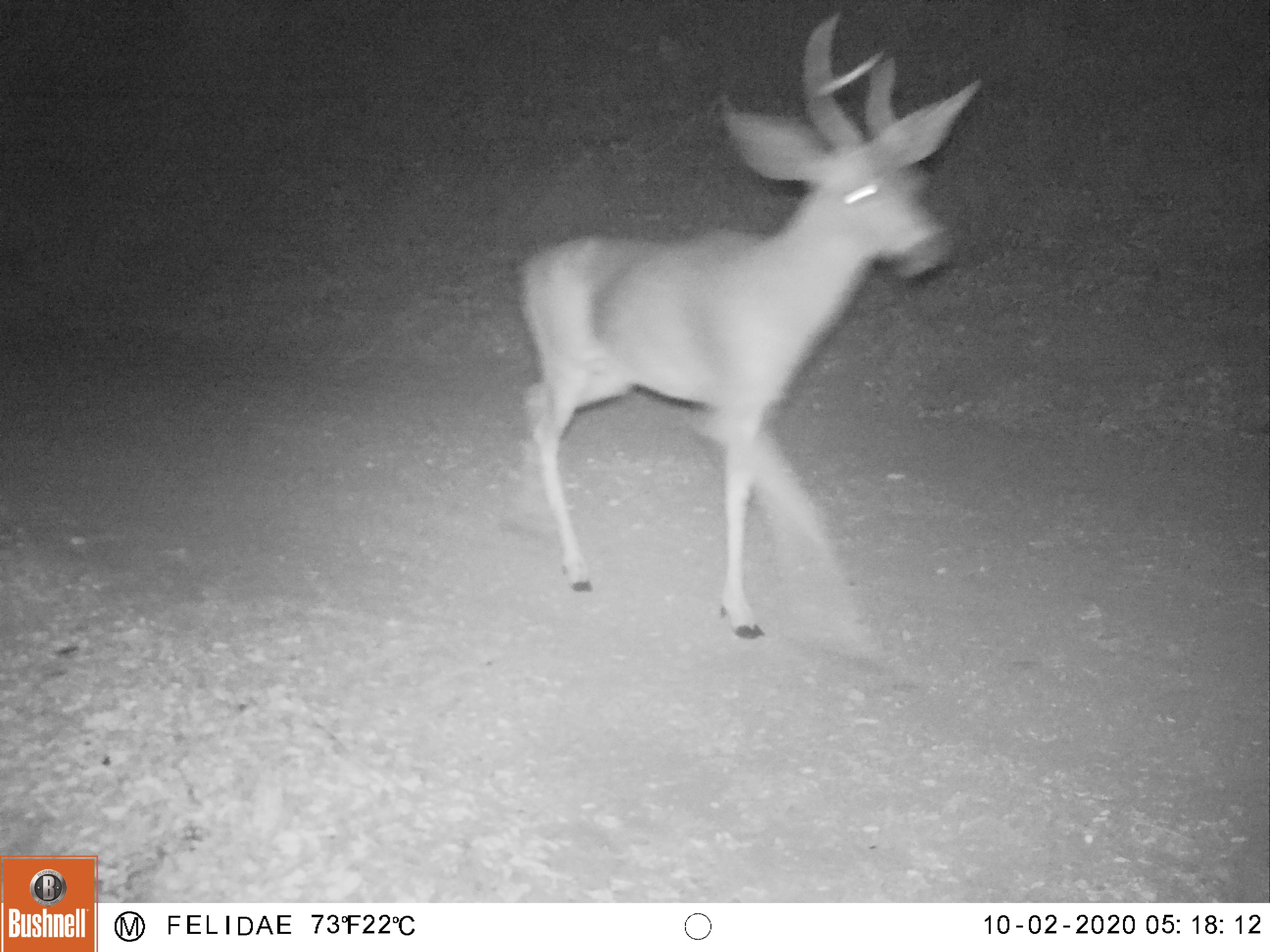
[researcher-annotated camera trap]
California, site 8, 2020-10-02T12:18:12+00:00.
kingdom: Animalia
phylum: Chordata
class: Mammalia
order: Artiodactyla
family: Cervidae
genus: Odocoileus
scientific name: Odocoileus hemionus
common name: mule deer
Mule deer (Odocoileus hemionus).